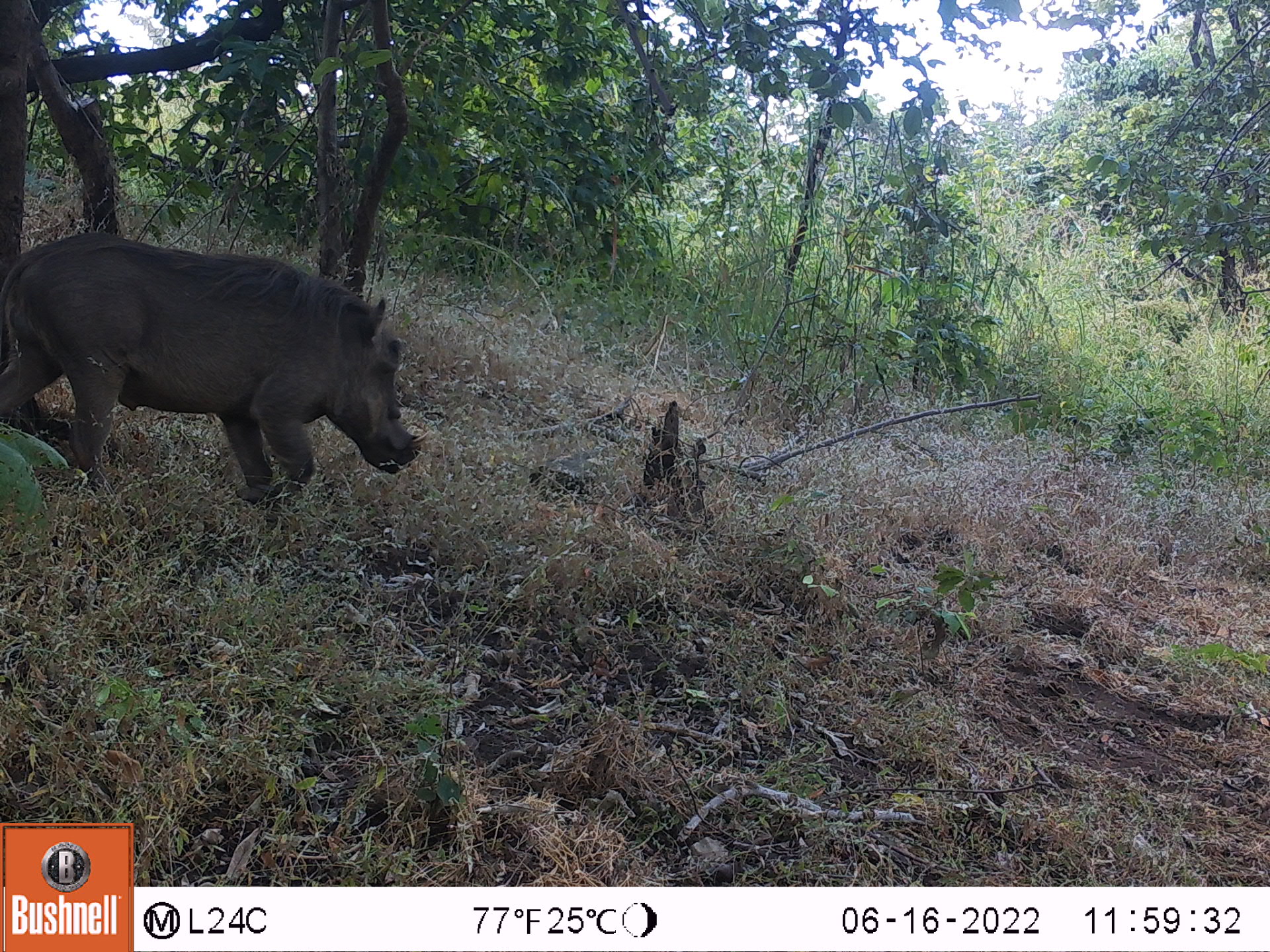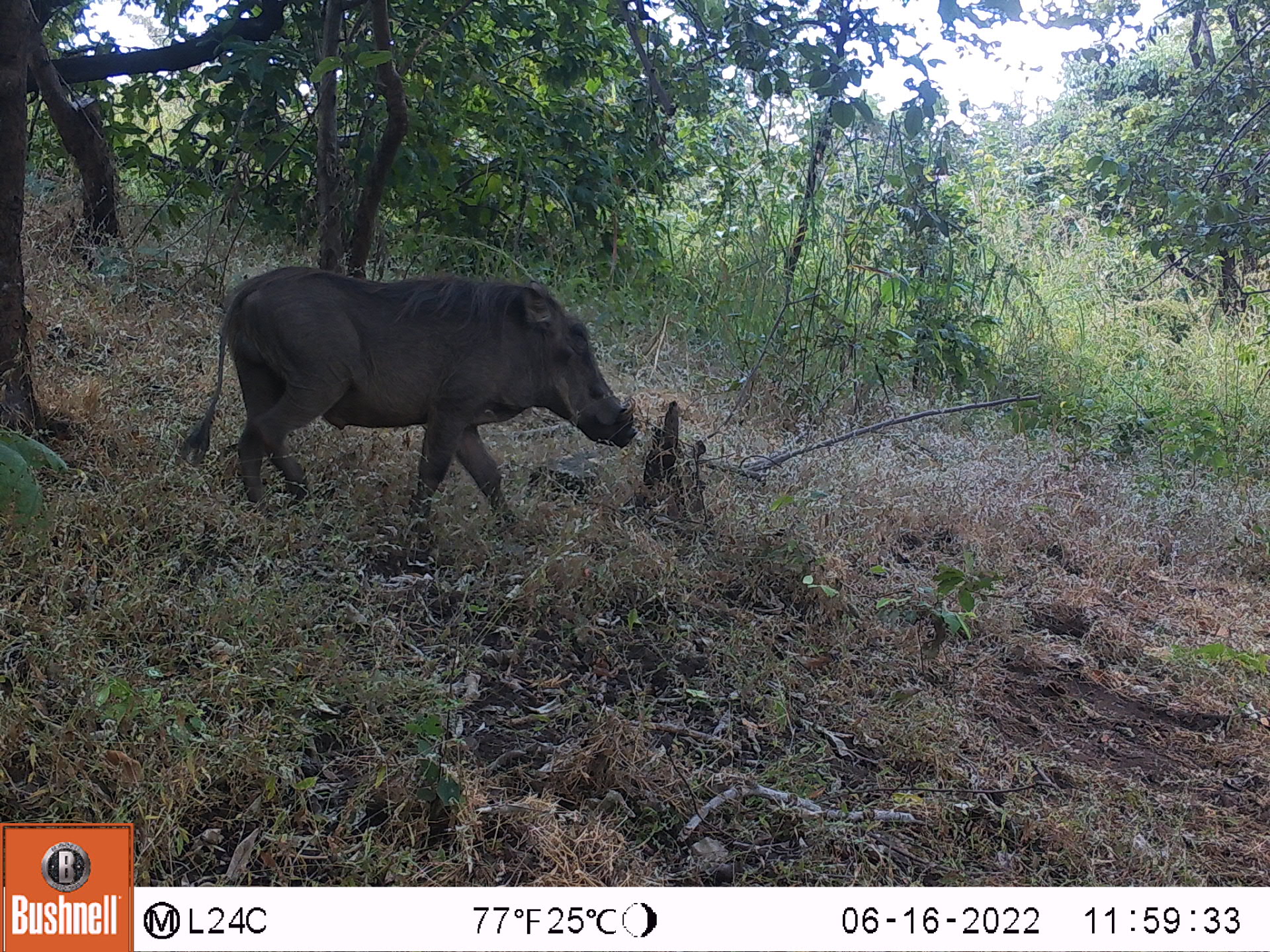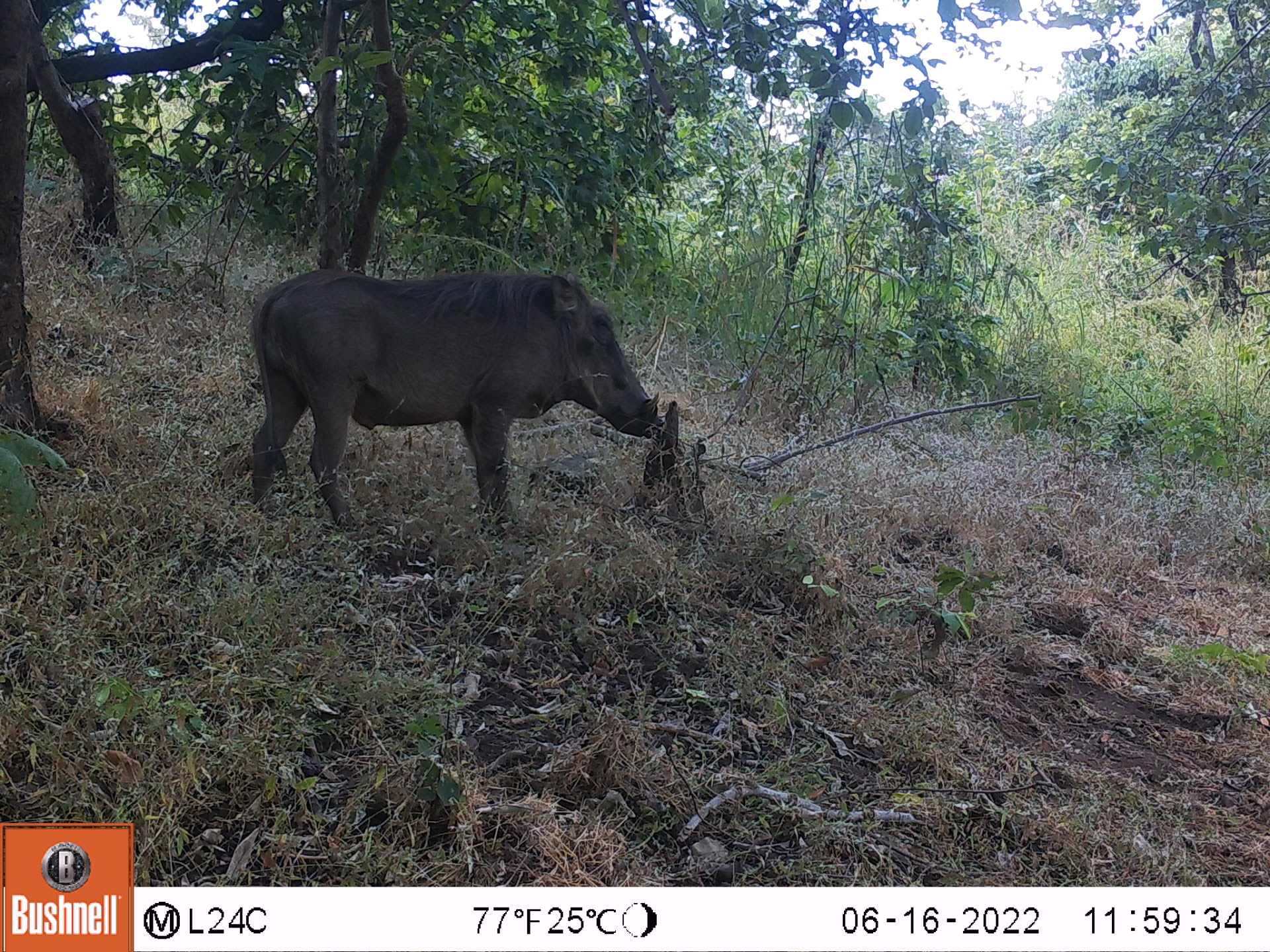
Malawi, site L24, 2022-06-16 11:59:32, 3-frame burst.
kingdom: Animalia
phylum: Chordata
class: Mammalia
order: Artiodactyla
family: Suidae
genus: Phacochoerus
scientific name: Phacochoerus africanus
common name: common warthog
Common warthog (Phacochoerus africanus), count 1.